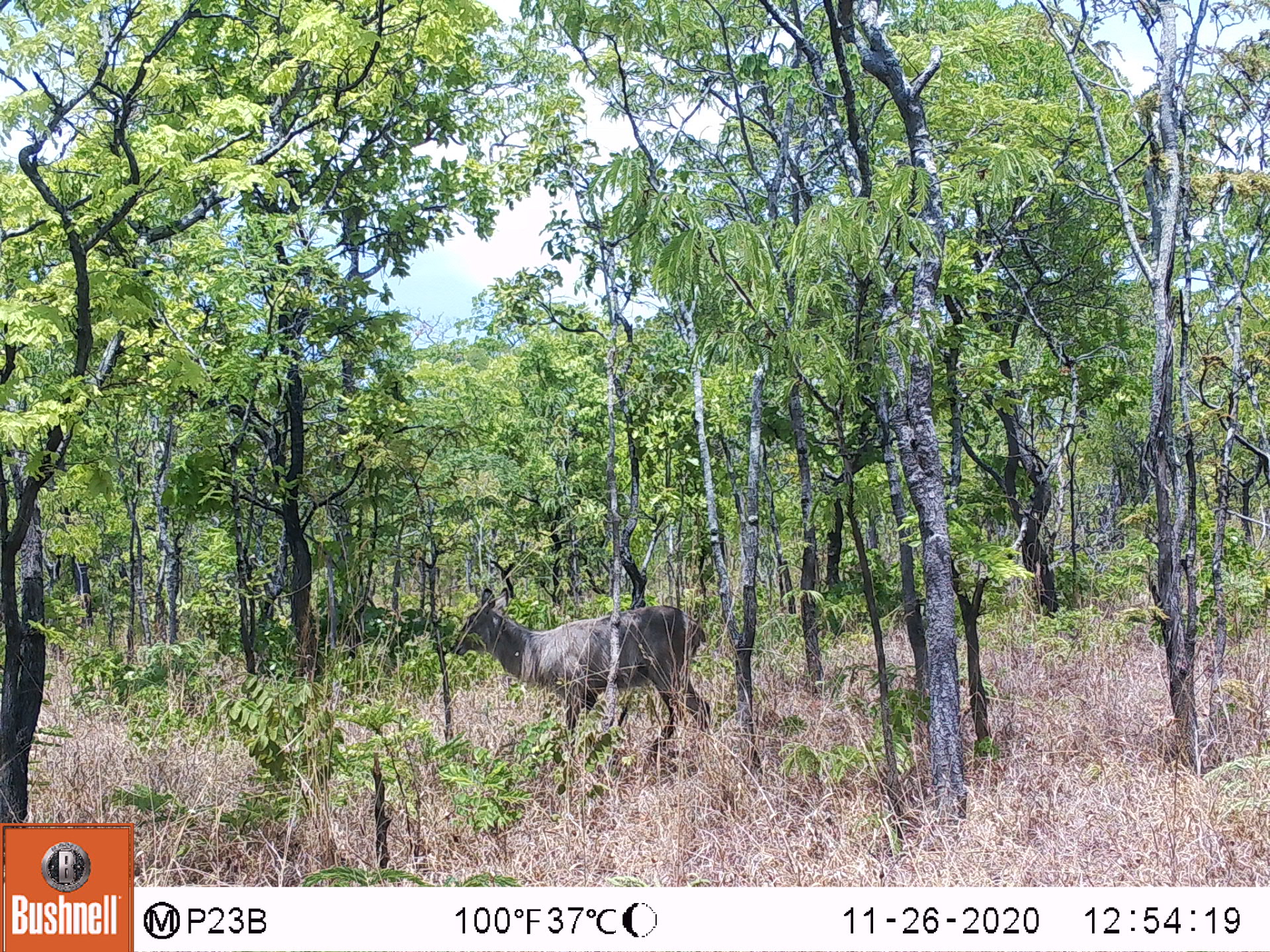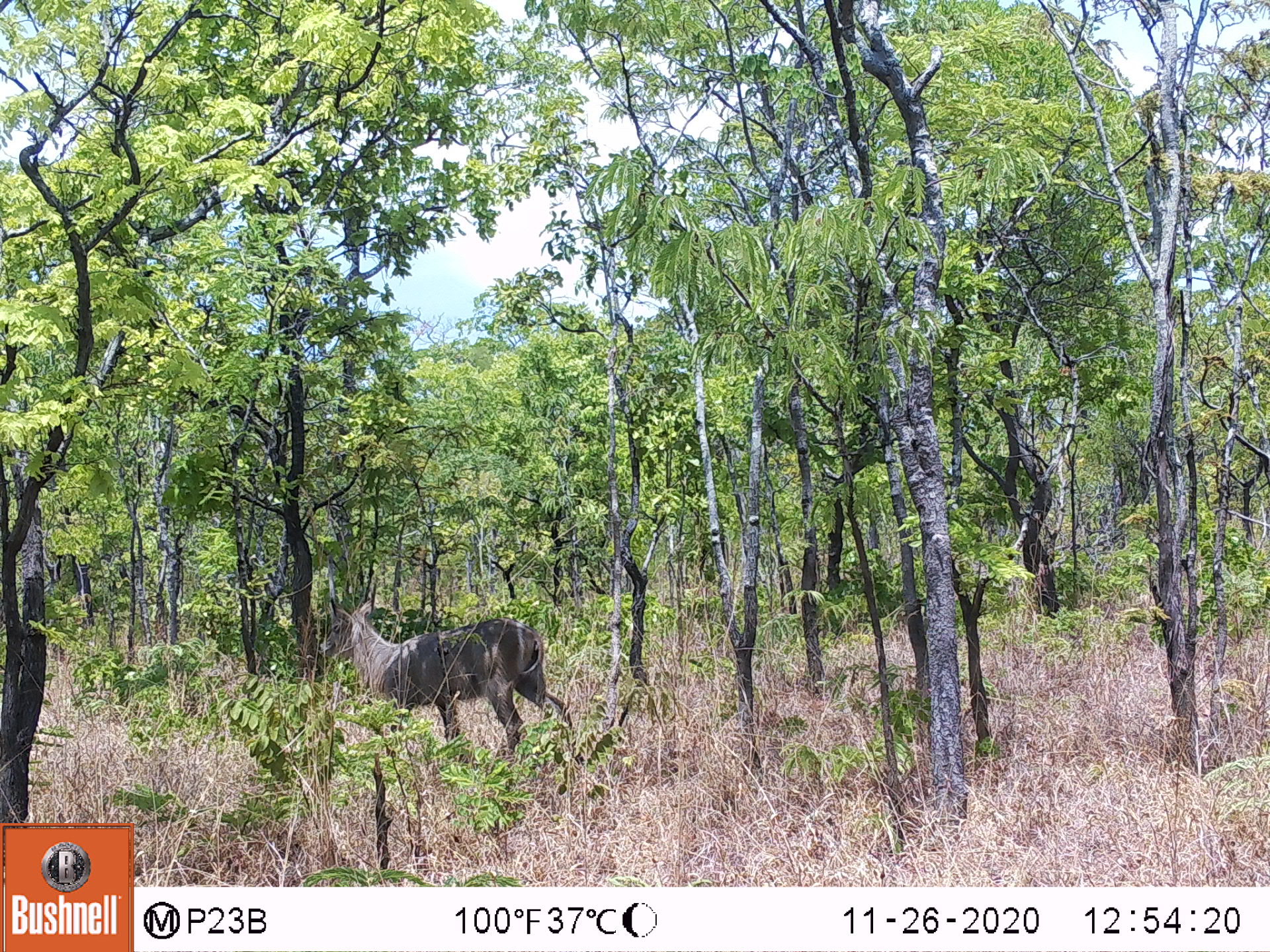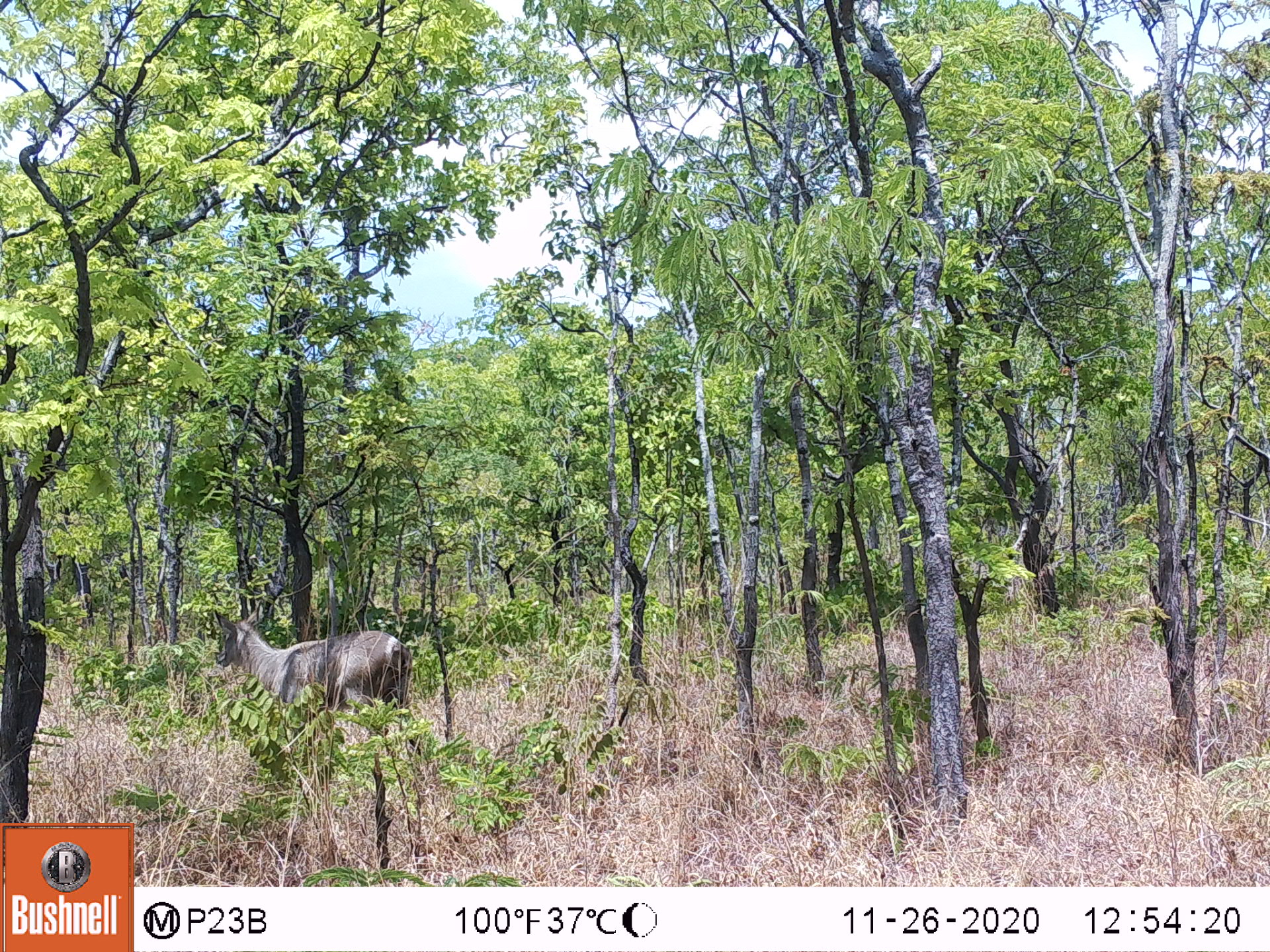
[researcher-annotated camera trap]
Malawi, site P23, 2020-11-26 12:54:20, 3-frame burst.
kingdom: Animalia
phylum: Chordata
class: Mammalia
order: Artiodactyla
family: Bovidae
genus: Kobus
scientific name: Kobus ellipsiprymnus ellipsiprymnus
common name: common waterbuck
Common waterbuck (Kobus ellipsiprymnus ellipsiprymnus), count 1.